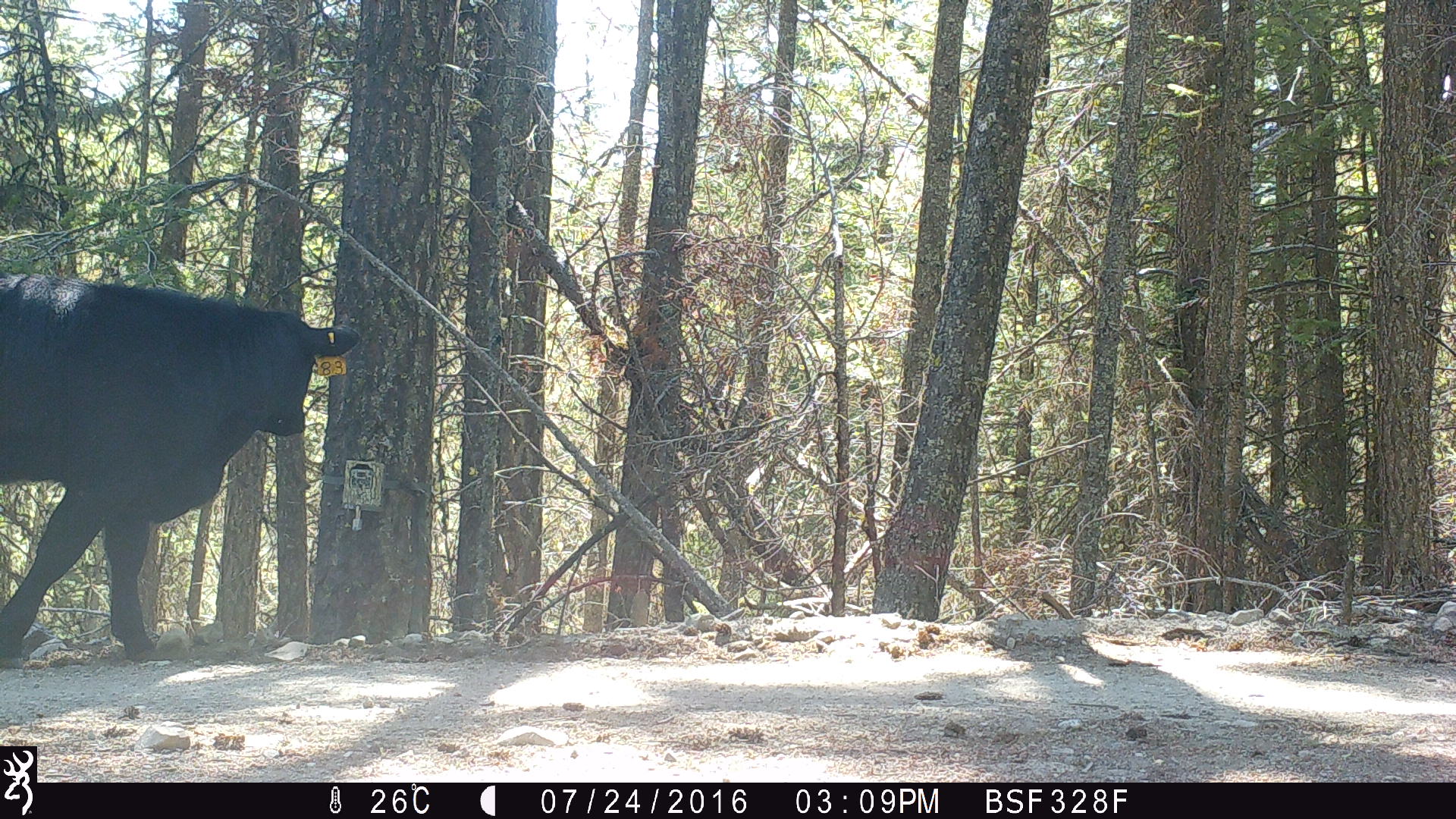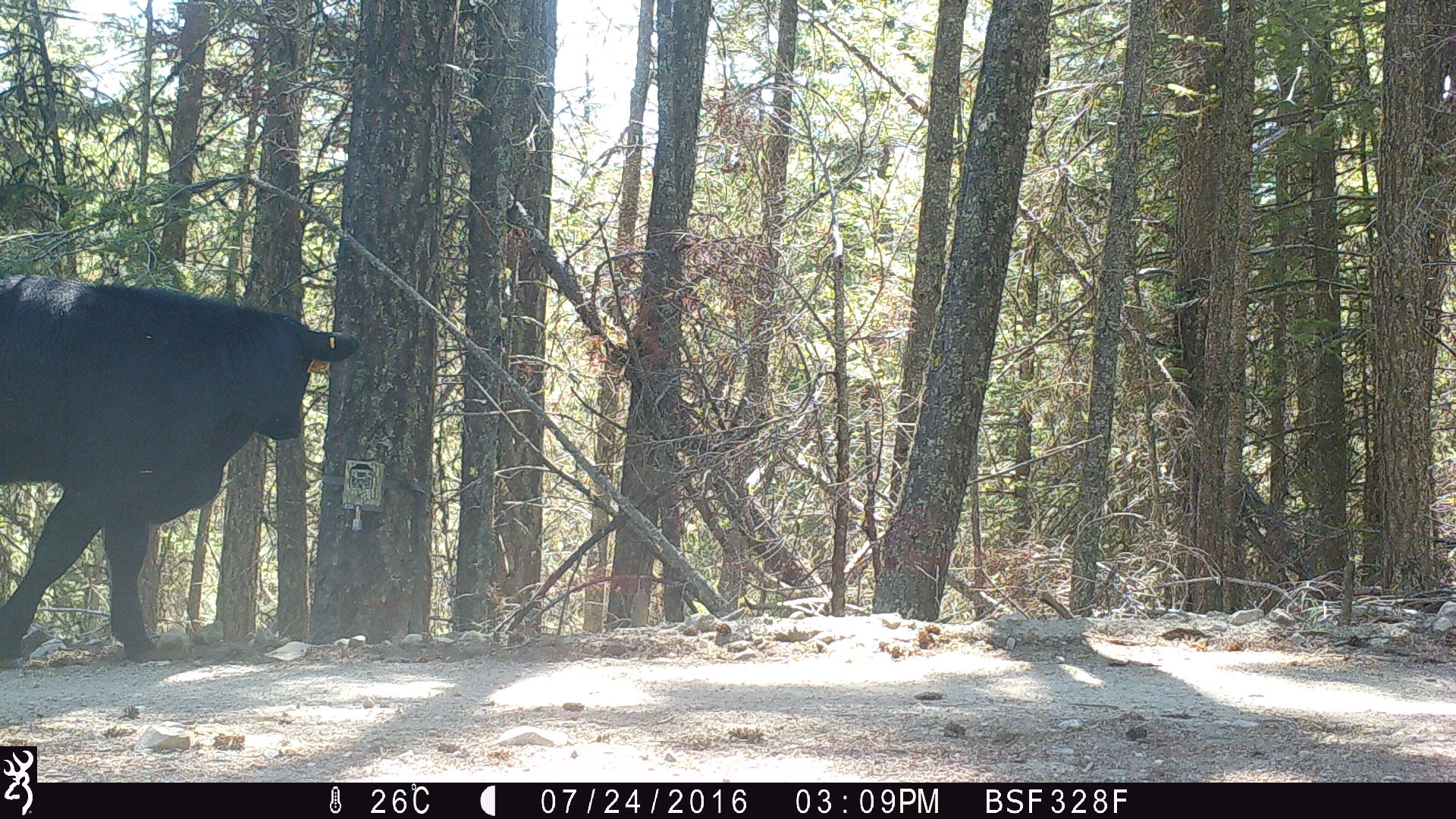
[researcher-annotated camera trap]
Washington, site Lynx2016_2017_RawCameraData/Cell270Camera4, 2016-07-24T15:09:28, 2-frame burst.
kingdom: Animalia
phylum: Chordata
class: Mammalia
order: Artiodactyla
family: Bovidae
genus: Bos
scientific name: Bos taurus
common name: domestic cattle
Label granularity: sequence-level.